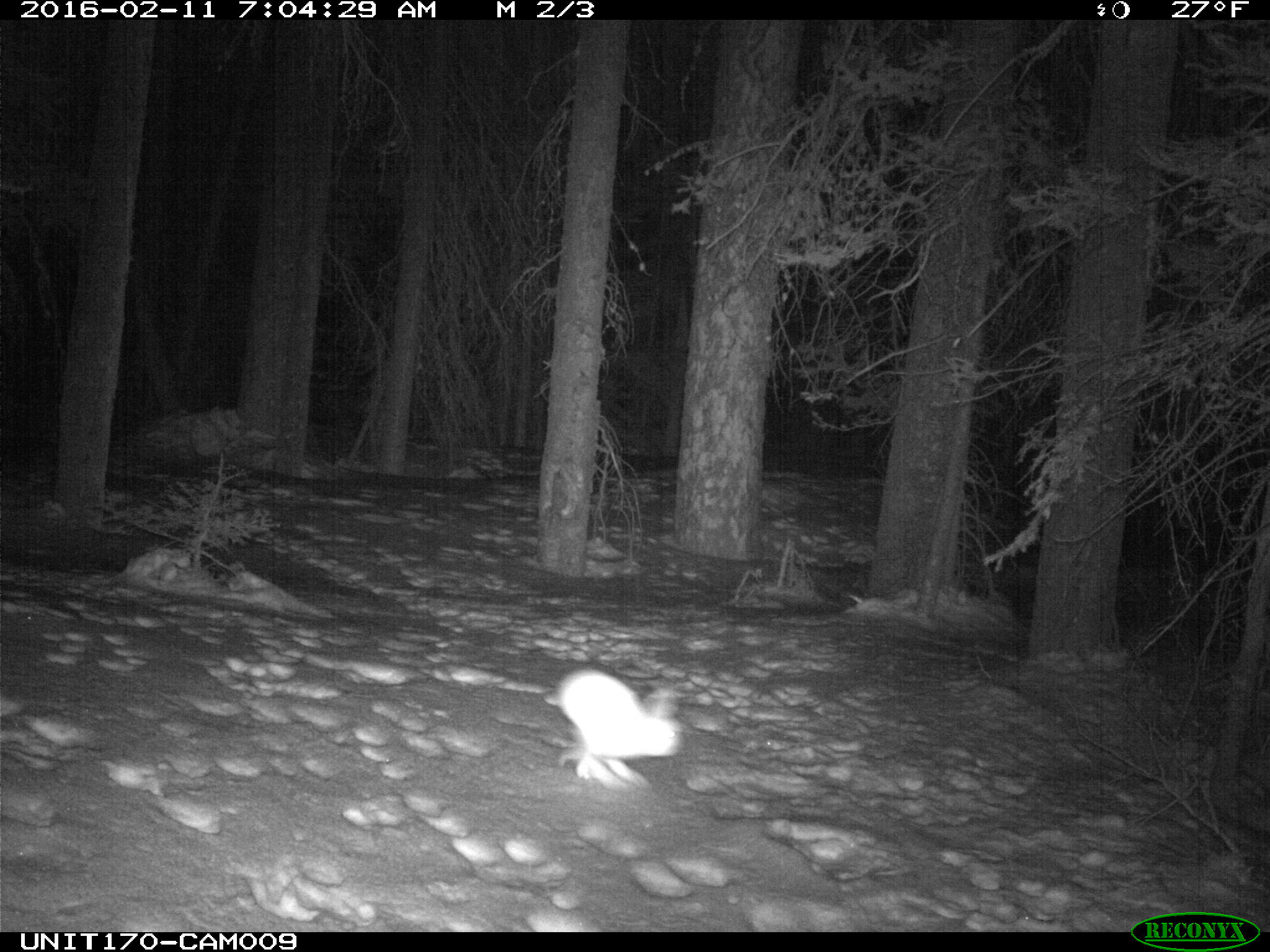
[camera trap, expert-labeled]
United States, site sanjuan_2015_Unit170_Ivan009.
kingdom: Animalia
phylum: Chordata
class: Mammalia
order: Lagomorpha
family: Leporidae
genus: Lepus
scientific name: Lepus americanus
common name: snowshoe hare